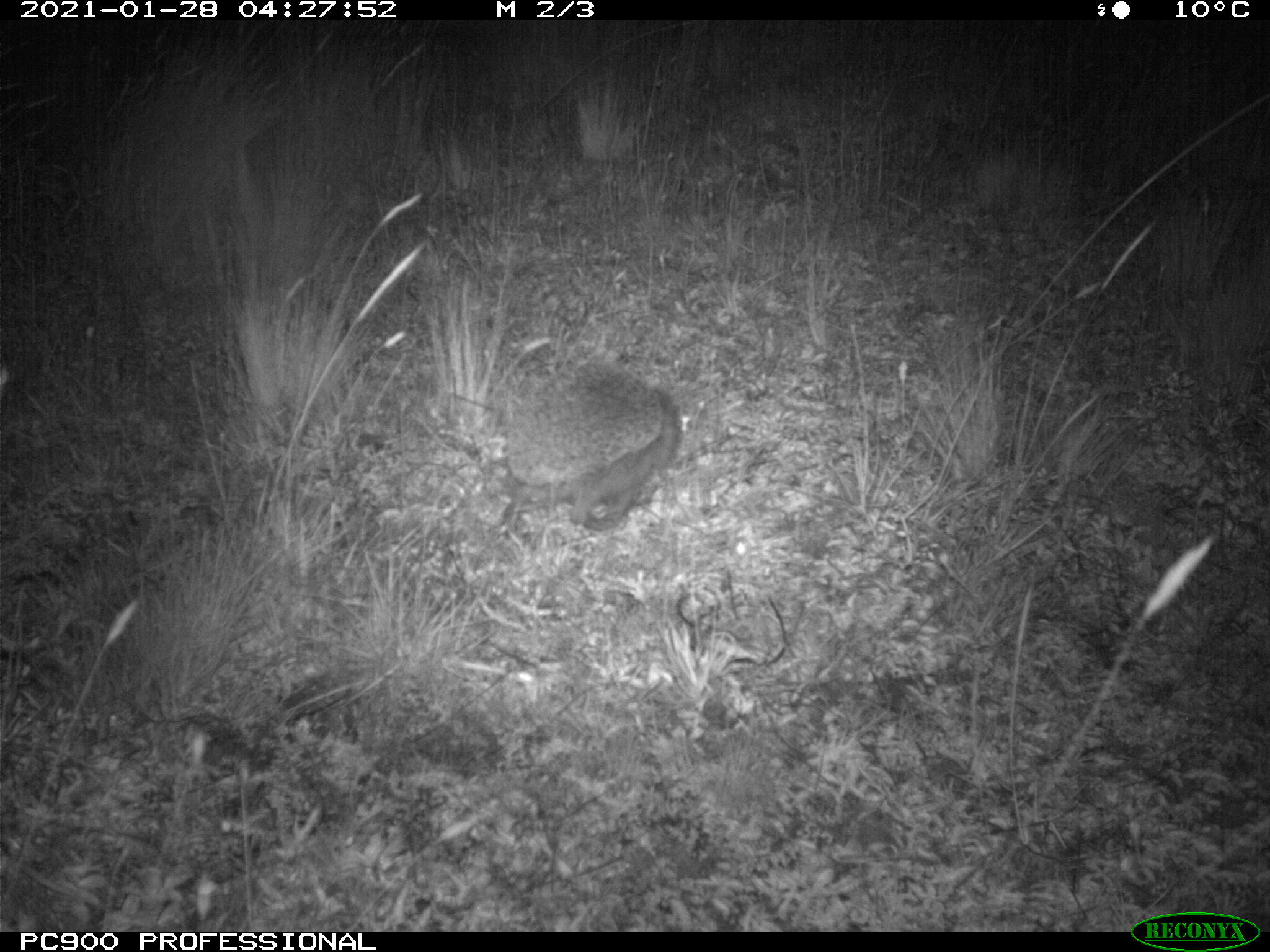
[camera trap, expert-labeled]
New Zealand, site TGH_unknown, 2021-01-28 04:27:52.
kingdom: Animalia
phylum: Chordata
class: Mammalia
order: Eulipotyphla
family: Erinaceidae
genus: Erinaceus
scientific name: Erinaceus europaeus europaeus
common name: european hedgehog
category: hedgehog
Hedgehog (european hedgehog) (Erinaceus europaeus europaeus).